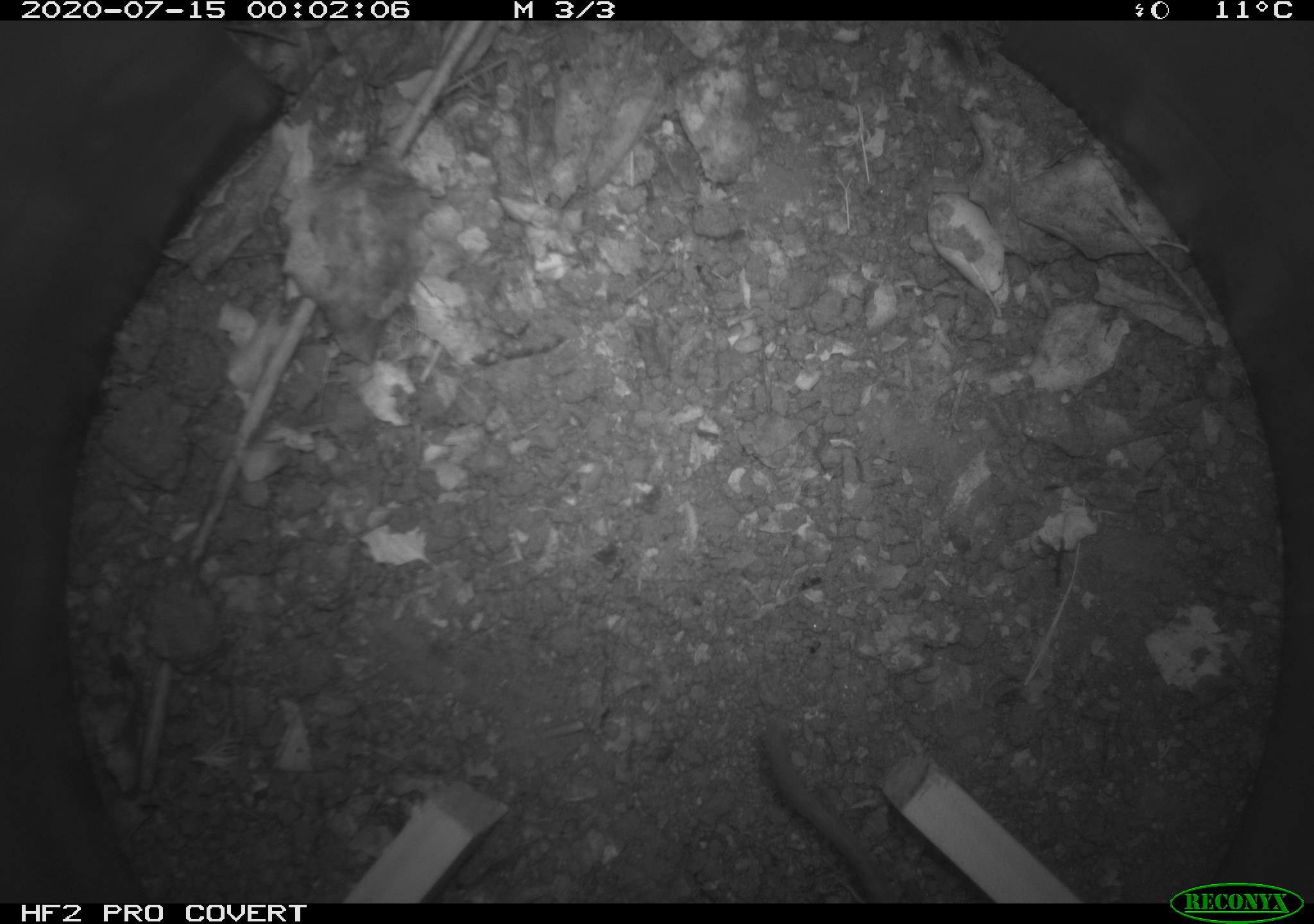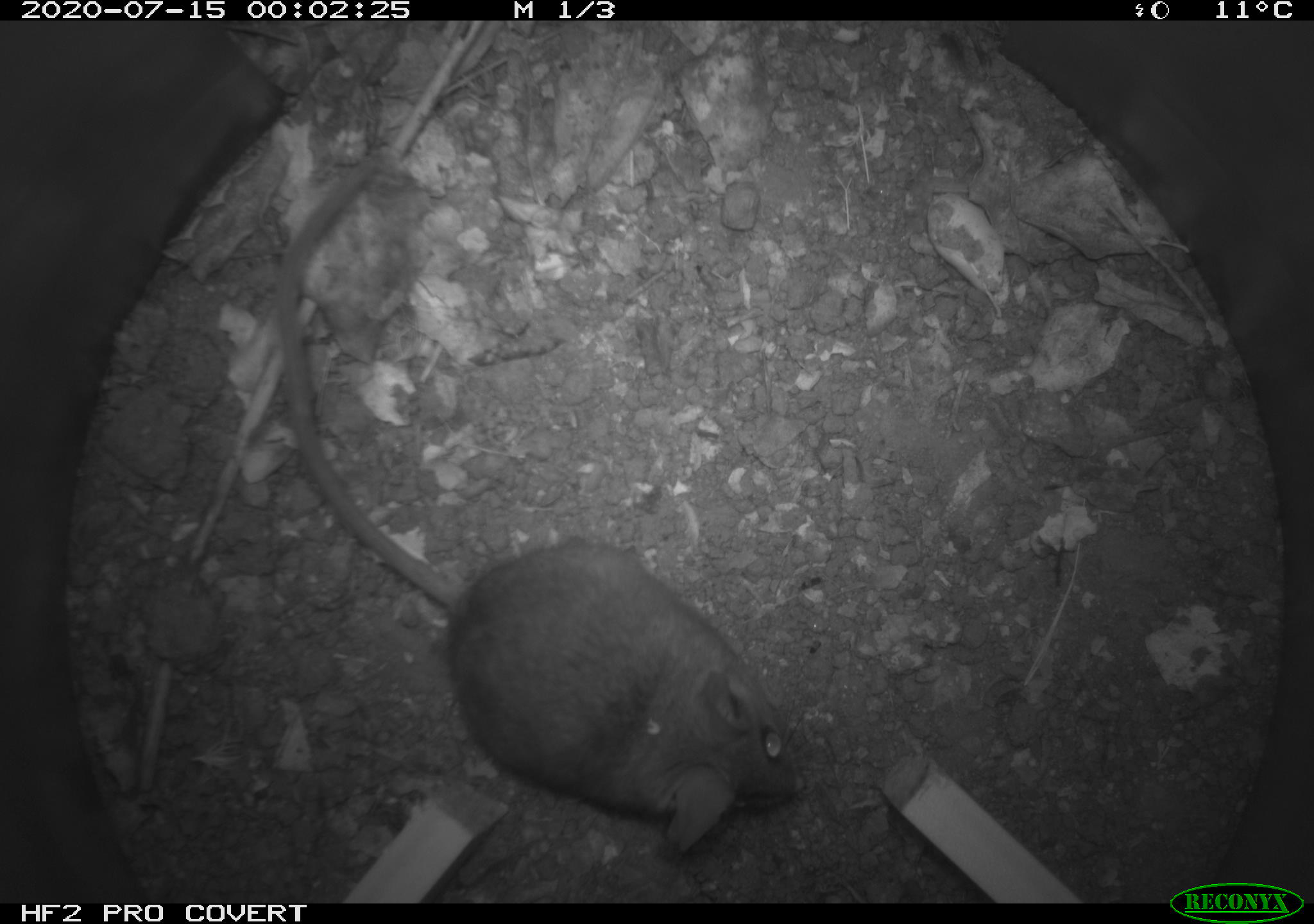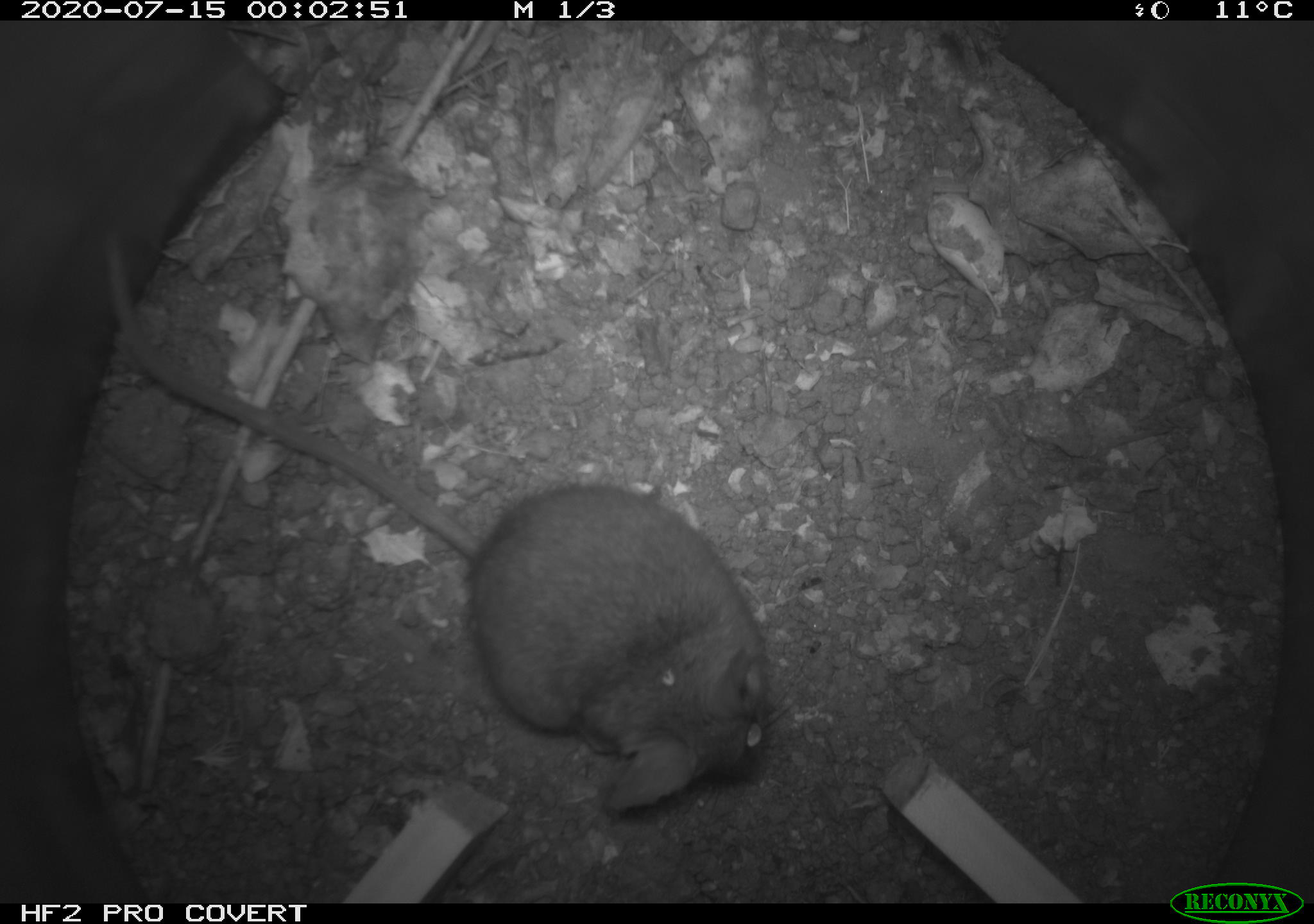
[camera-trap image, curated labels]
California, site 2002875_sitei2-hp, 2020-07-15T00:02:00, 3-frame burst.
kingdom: Animalia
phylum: Chordata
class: Mammalia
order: Rodentia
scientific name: Rodentia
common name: rodent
Rodent (Rodentia).